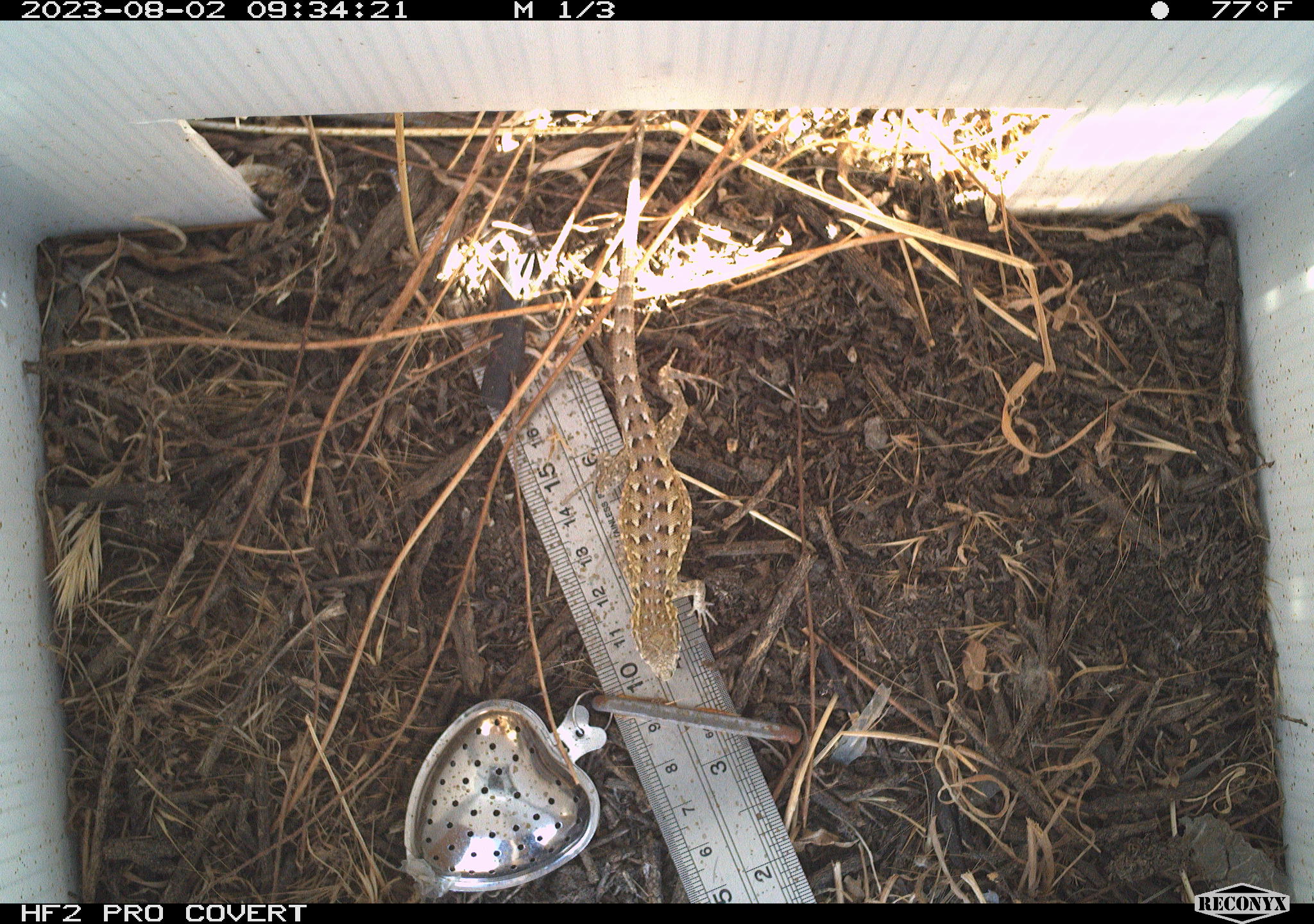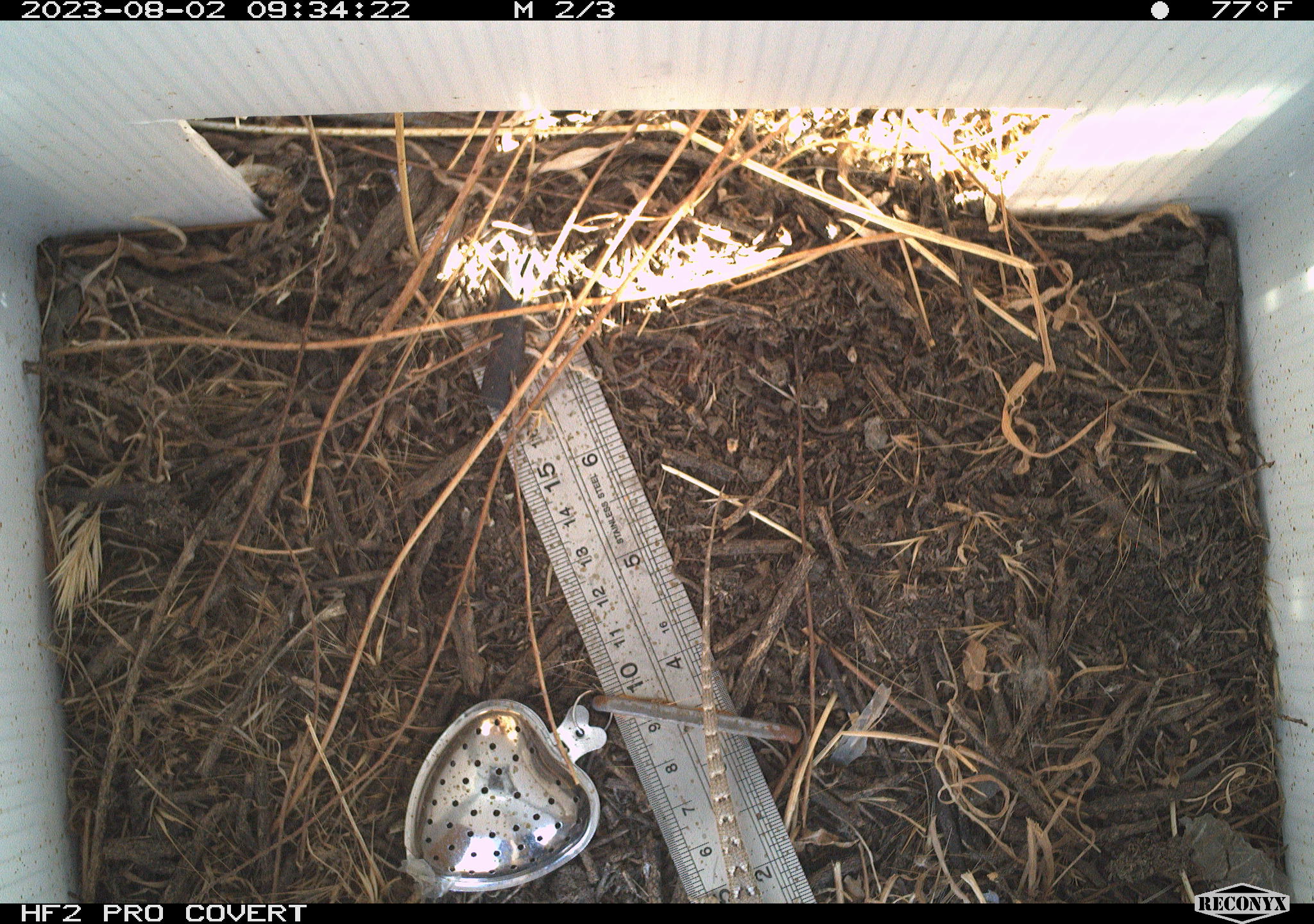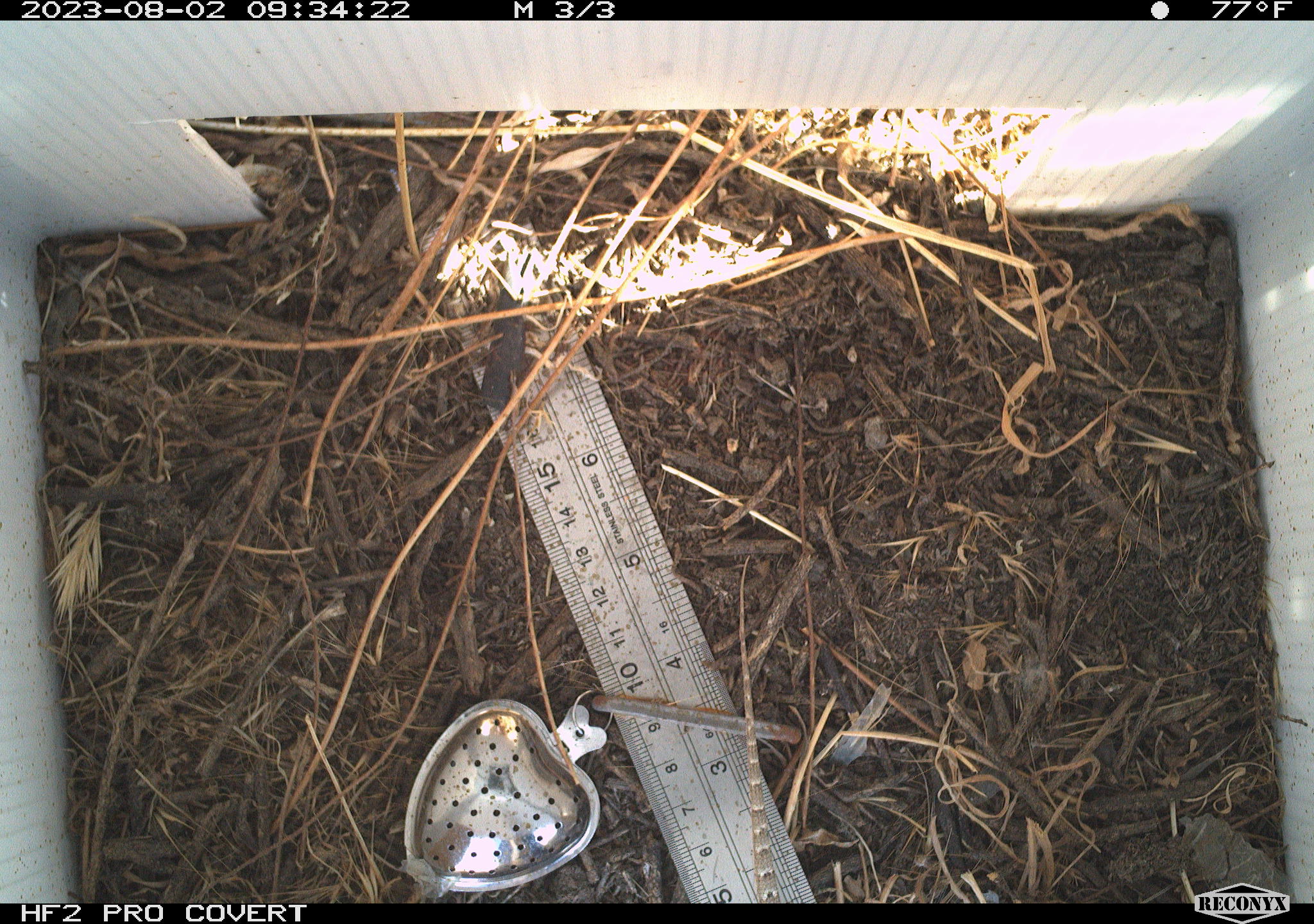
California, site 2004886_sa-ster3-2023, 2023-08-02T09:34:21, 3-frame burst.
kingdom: Animalia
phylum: Chordata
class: Reptilia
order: Squamata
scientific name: Squamata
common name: lizards and snakes